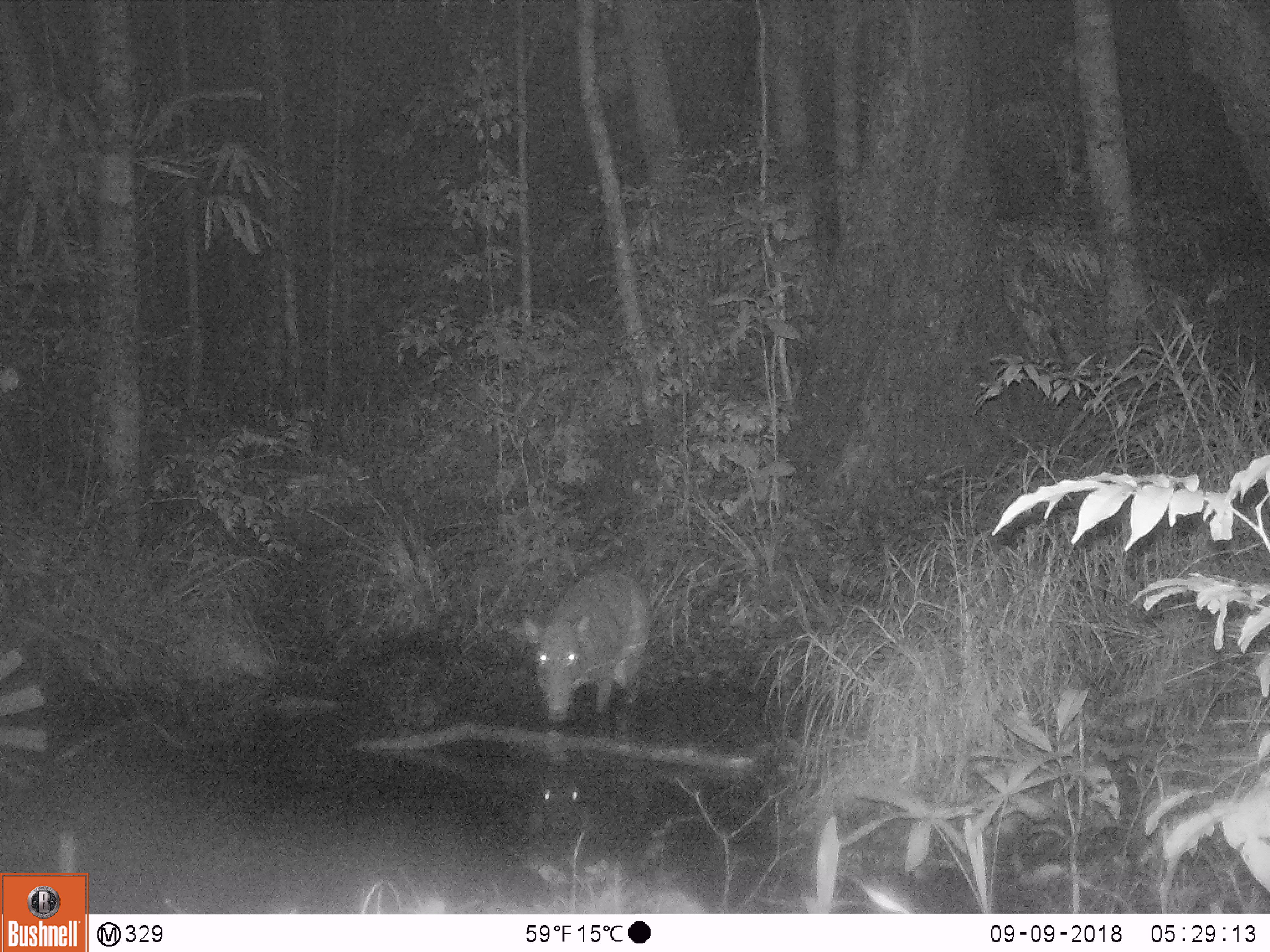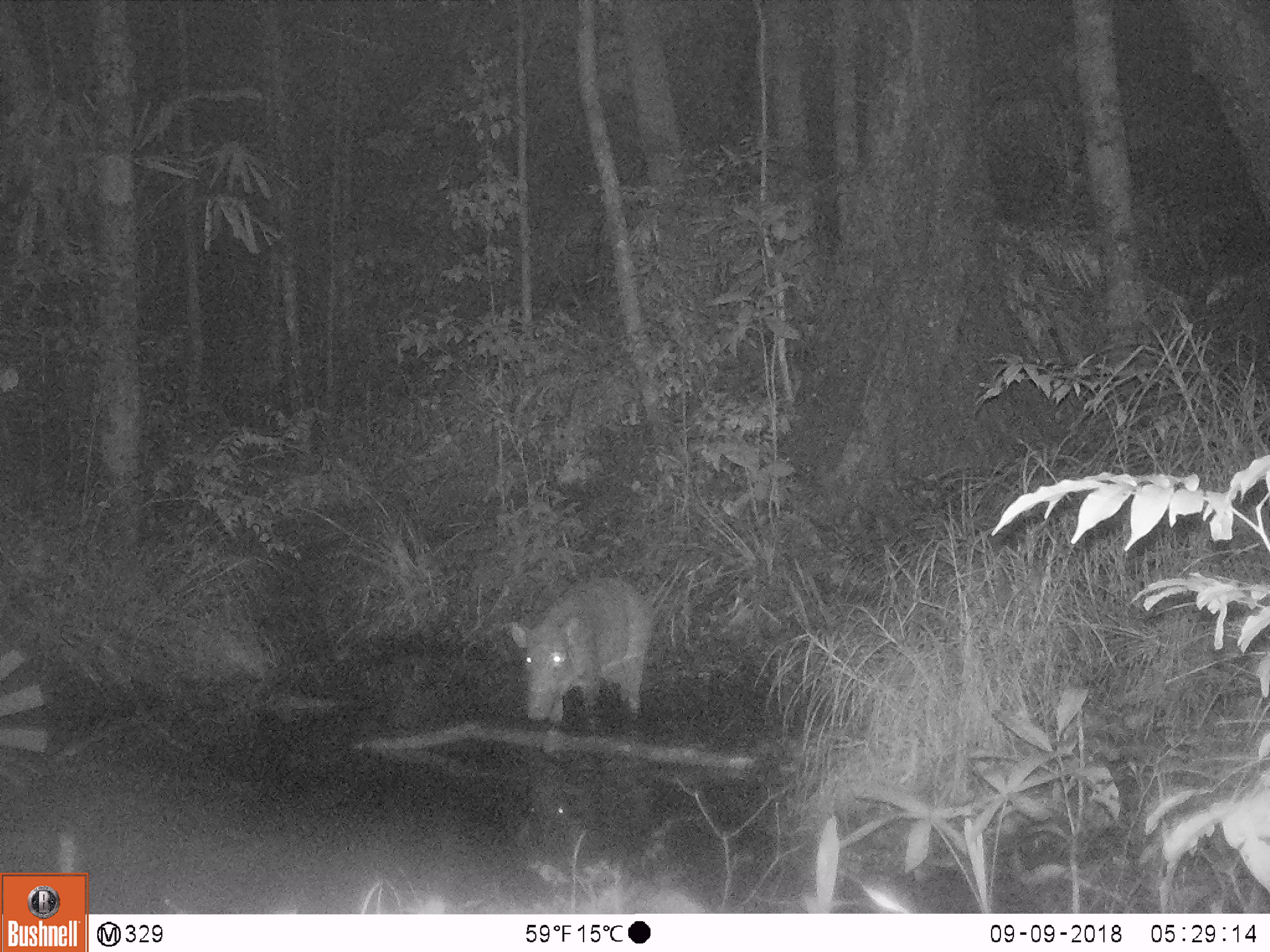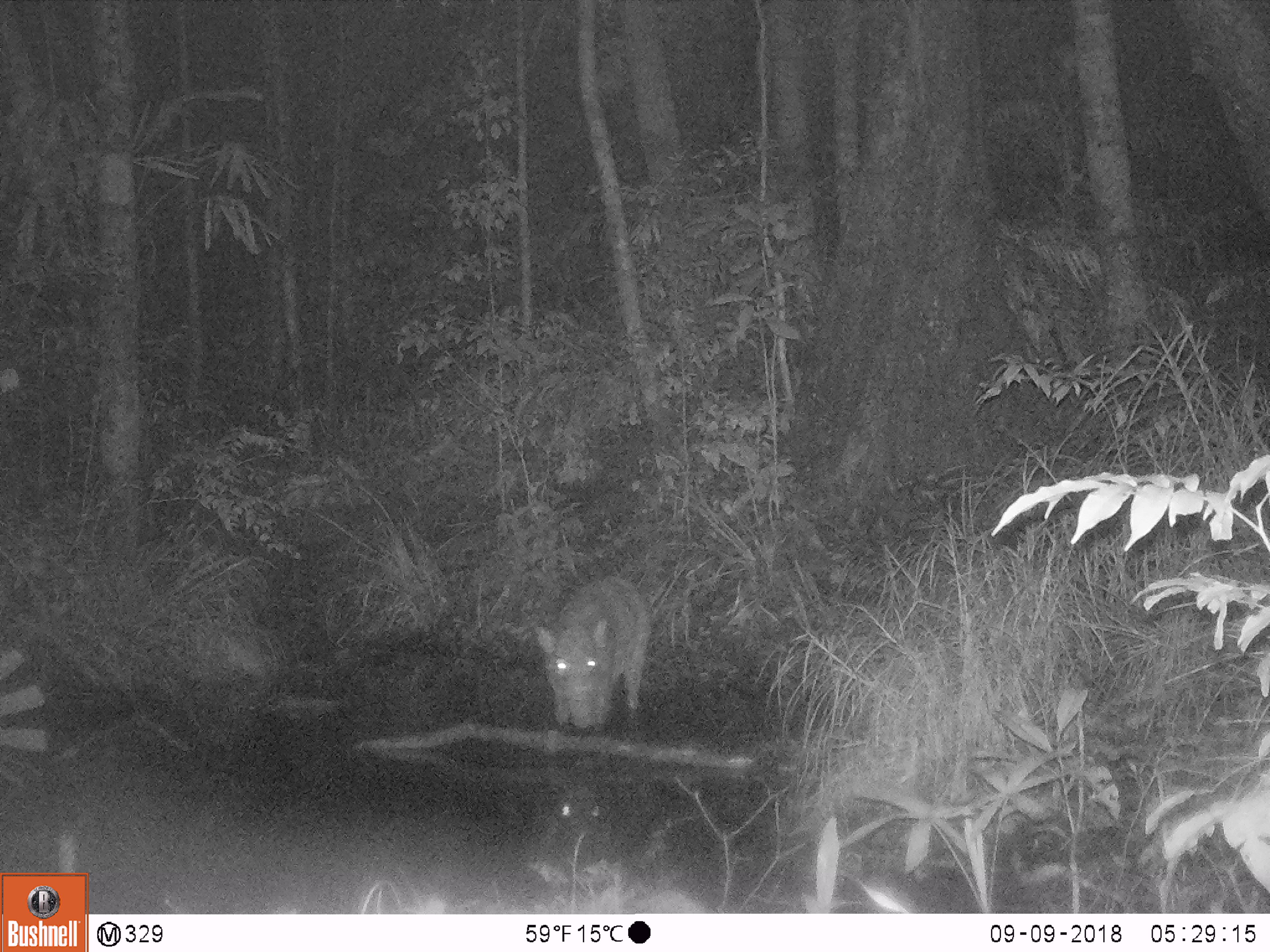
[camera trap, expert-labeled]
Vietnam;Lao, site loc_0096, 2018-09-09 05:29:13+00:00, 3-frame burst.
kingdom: Animalia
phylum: Chordata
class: Mammalia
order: Artiodactyla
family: Suidae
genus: Sus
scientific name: Sus scrofa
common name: eurasian wild pig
Eurasian wild pig (Sus scrofa). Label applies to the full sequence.